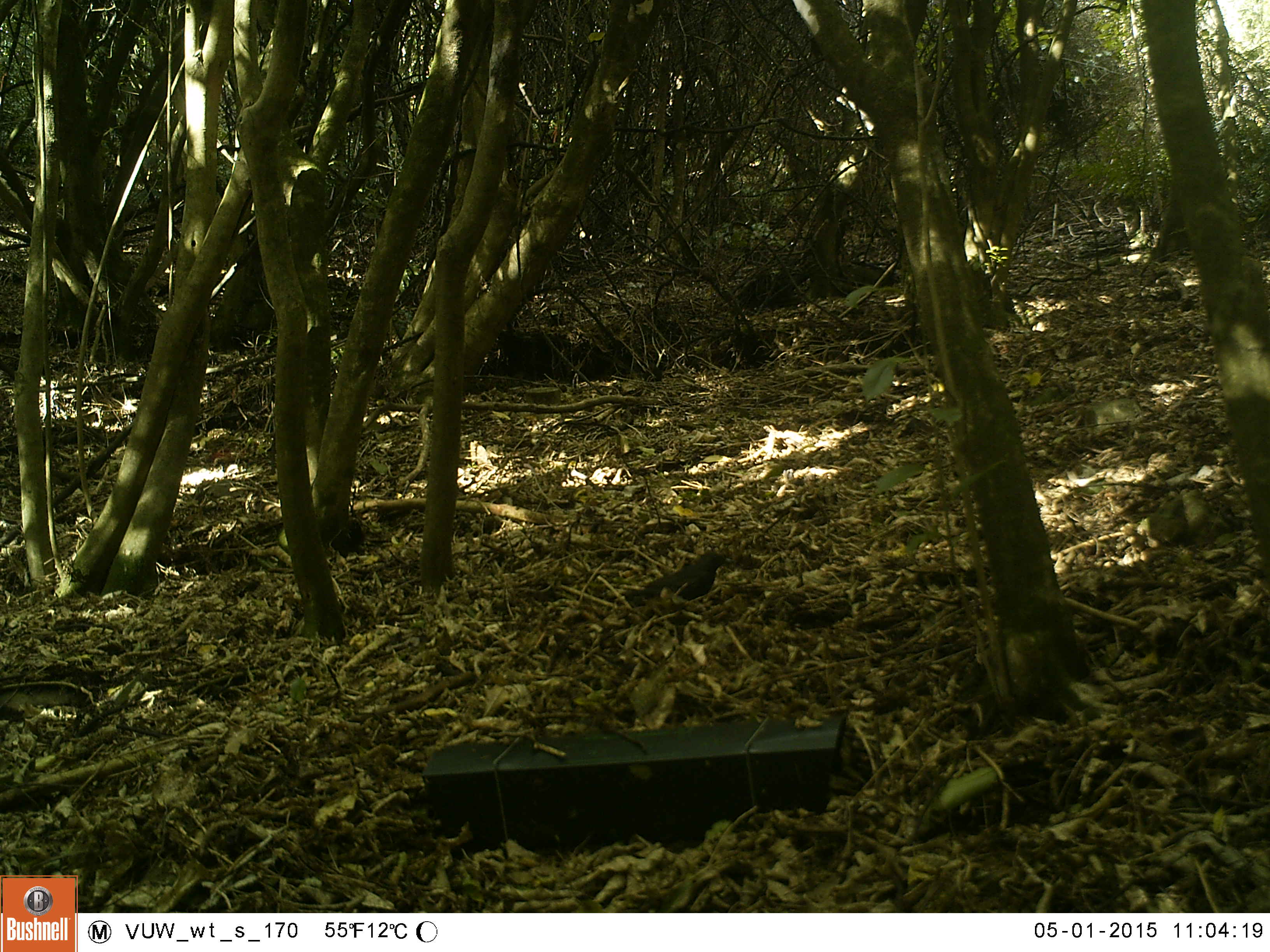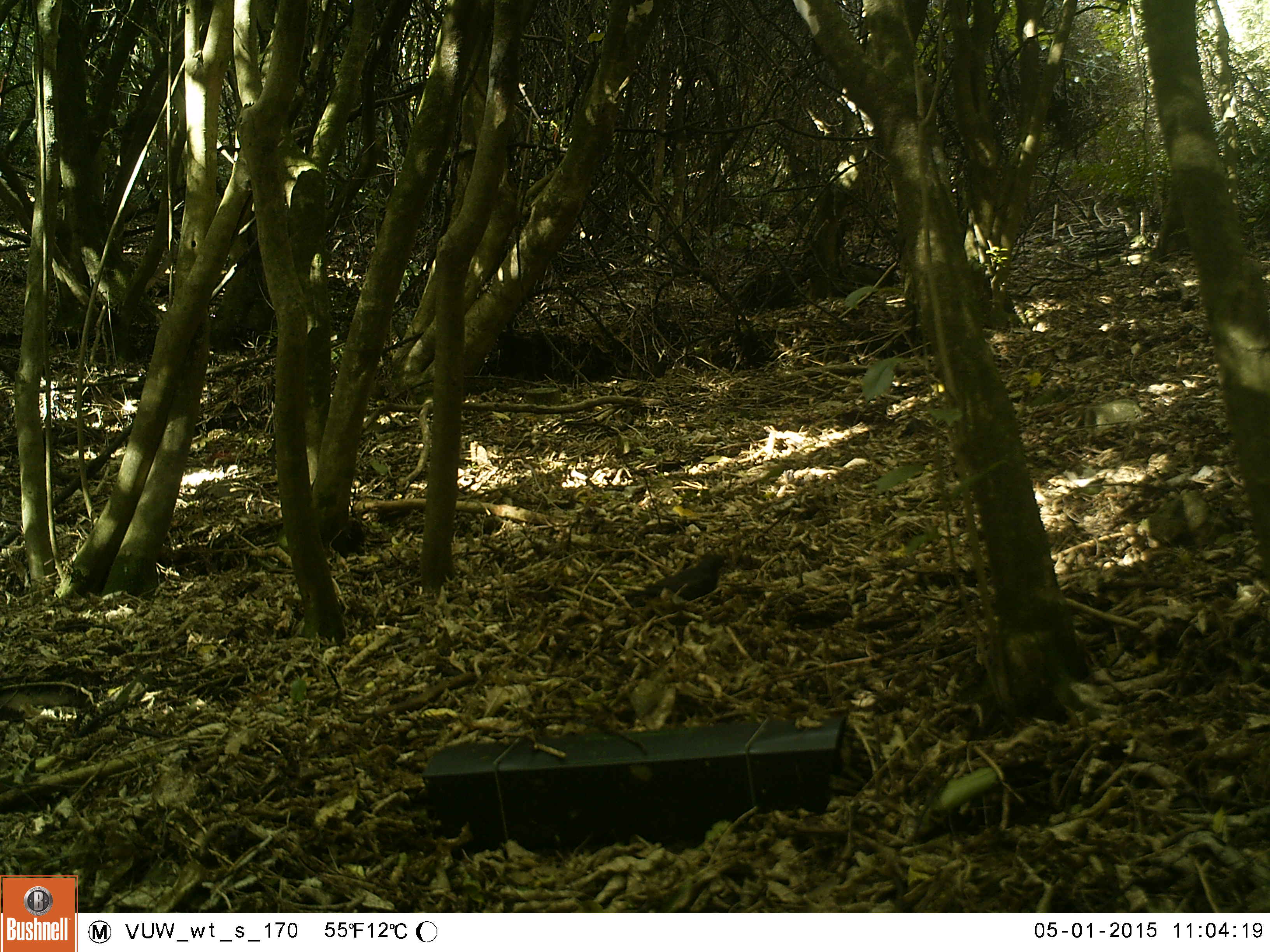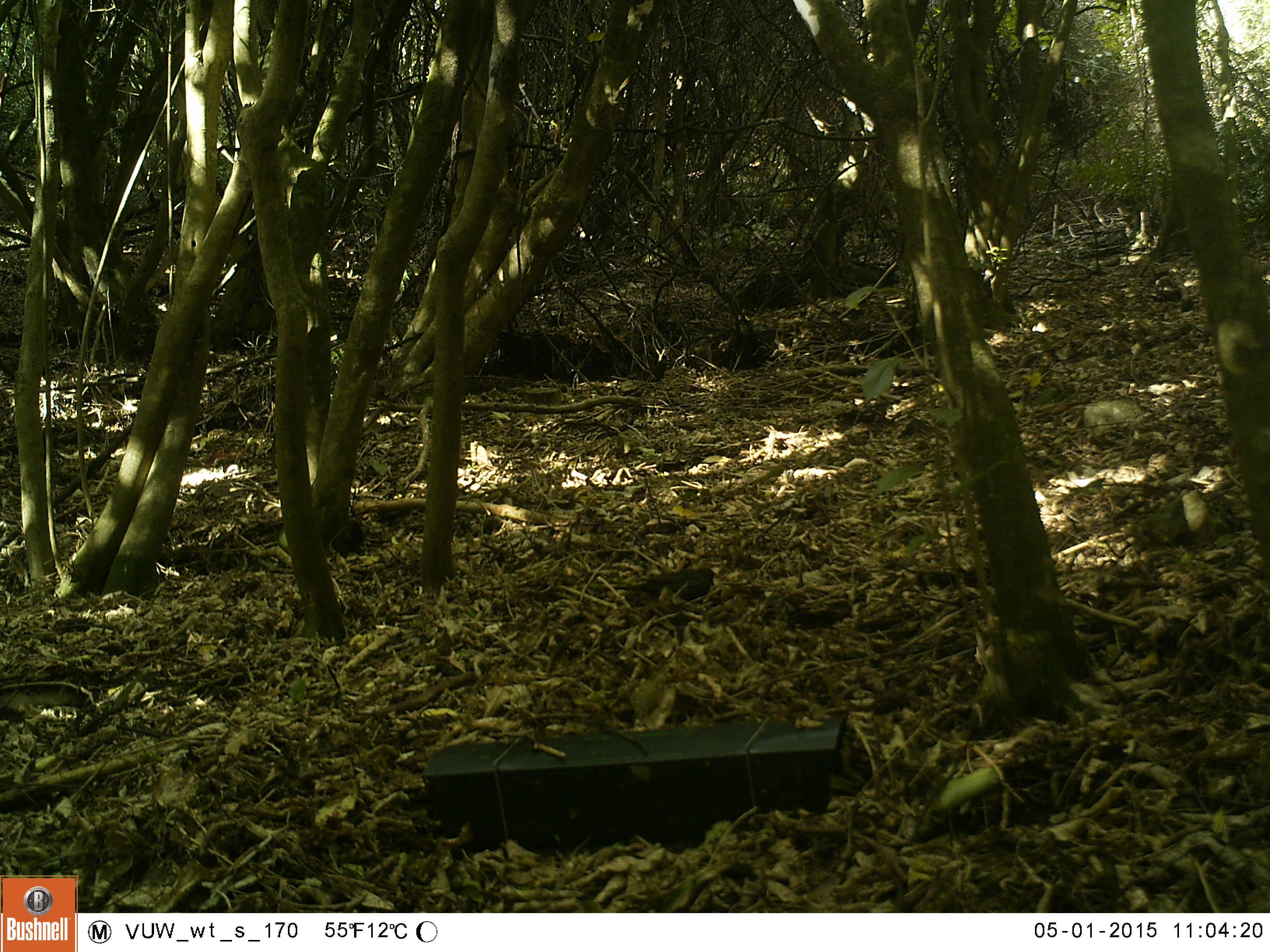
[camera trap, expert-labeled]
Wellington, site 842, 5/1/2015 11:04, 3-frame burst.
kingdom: Animalia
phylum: Chordata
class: Aves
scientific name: Aves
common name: bird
Bird (Aves).